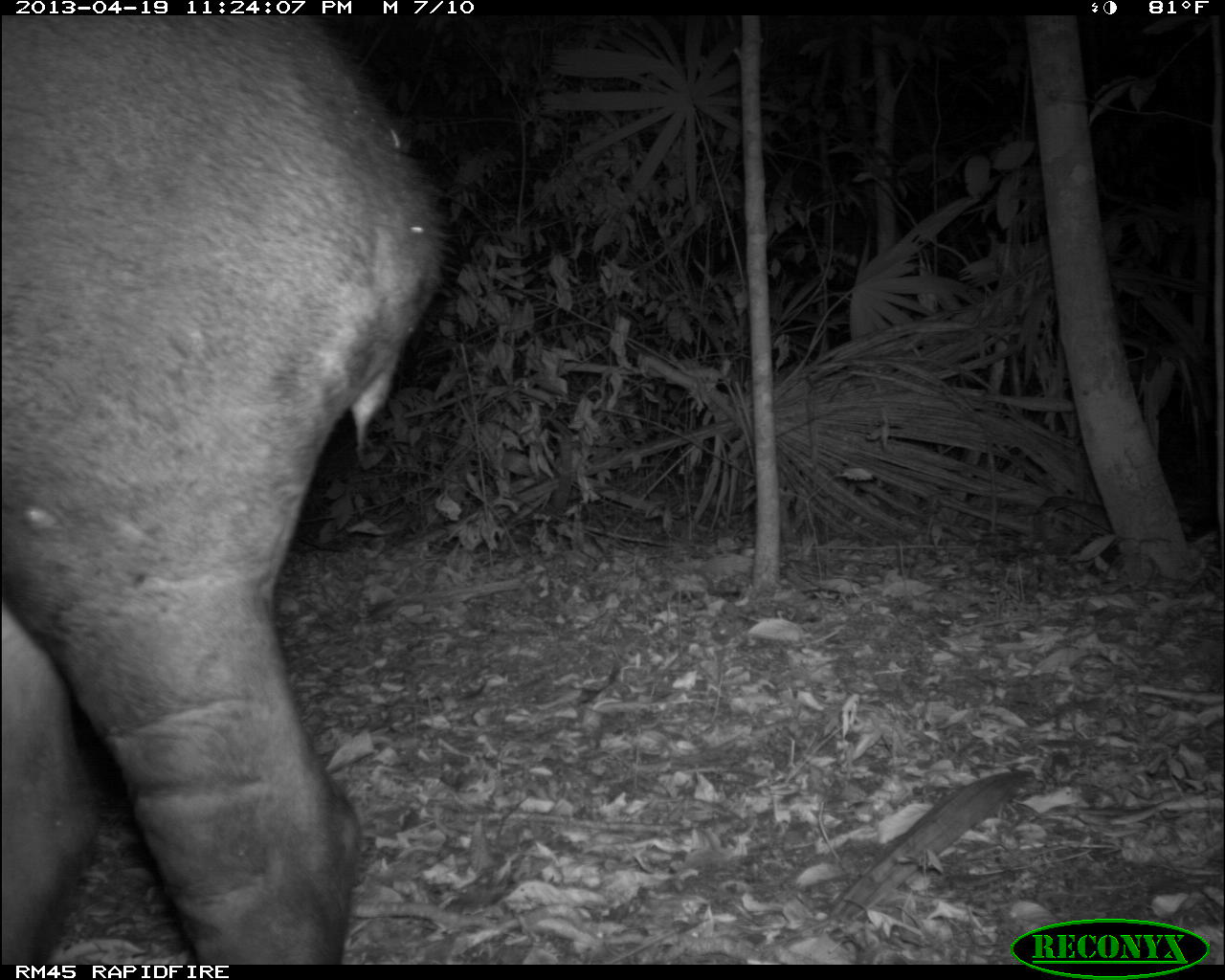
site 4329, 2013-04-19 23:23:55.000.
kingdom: Animalia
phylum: Chordata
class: Mammalia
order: Perissodactyla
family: Tapiridae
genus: Tapirus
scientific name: Tapirus bairdii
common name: baird's tapir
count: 1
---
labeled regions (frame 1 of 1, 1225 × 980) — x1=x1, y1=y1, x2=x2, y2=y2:
tapirus bairdii: x1=1, y1=14, x2=457, y2=963